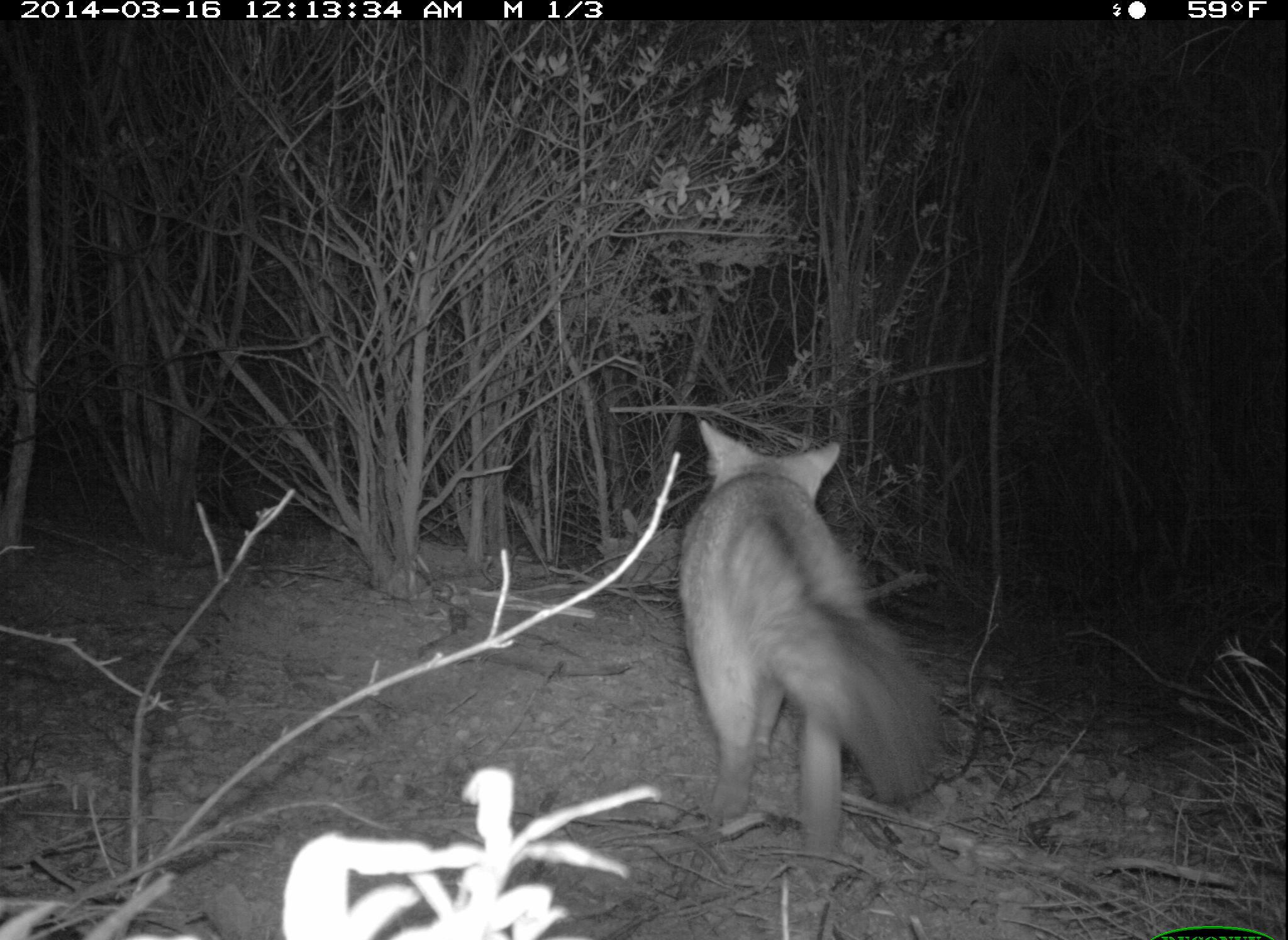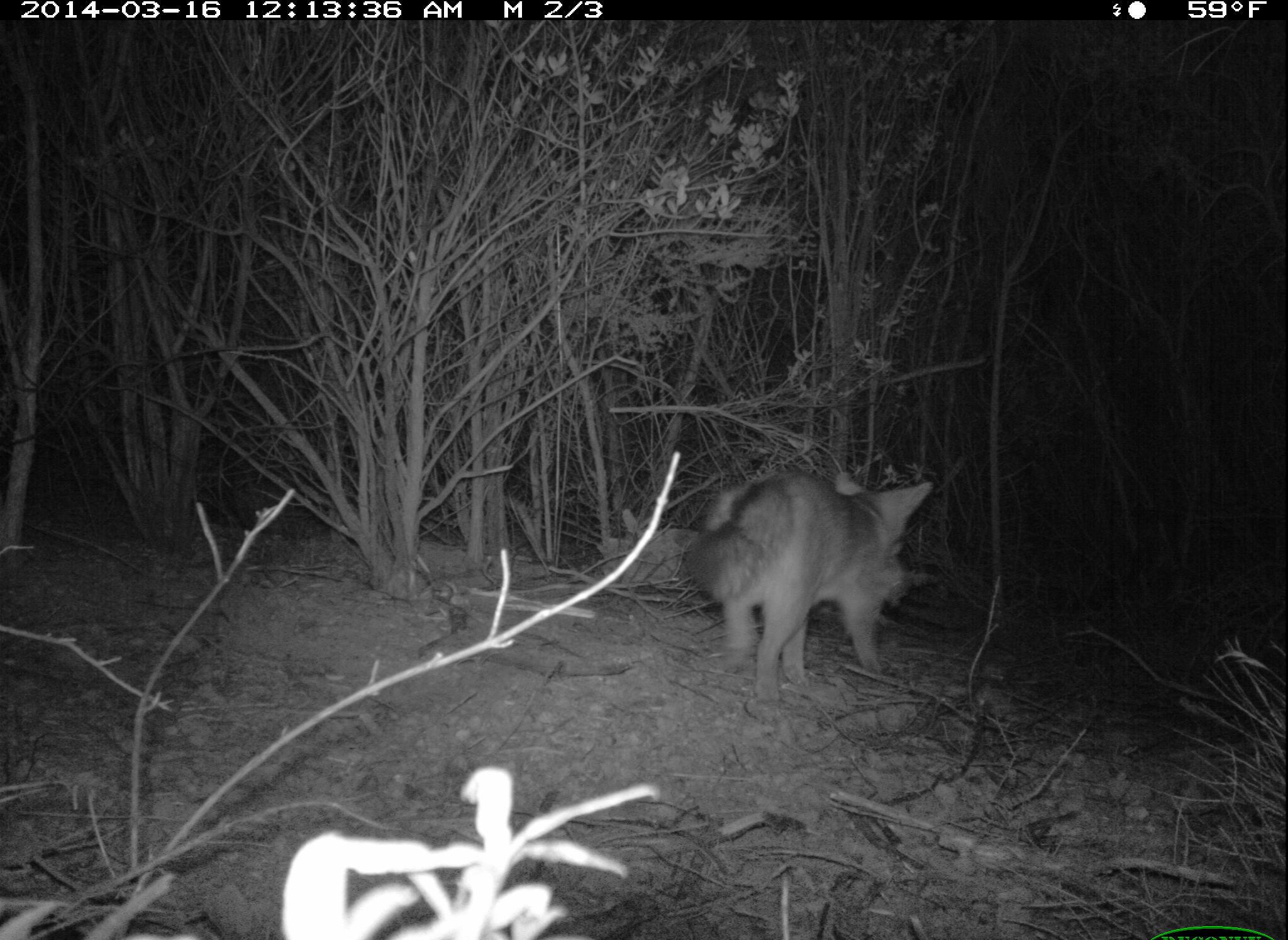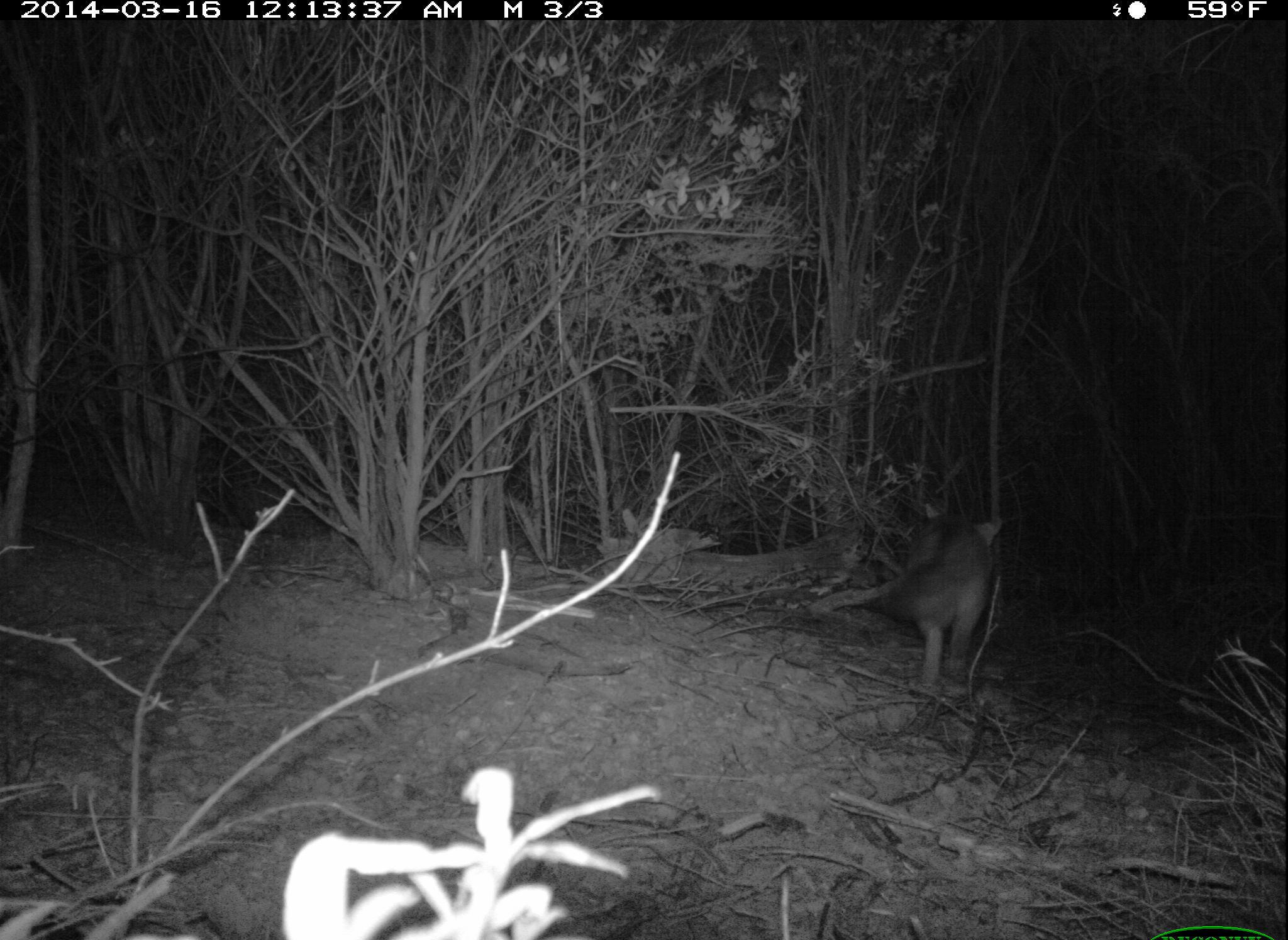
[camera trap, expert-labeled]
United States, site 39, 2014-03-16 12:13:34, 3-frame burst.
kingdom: Animalia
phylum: Chordata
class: Mammalia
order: Carnivora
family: Canidae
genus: Urocyon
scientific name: Urocyon cinereoargenteus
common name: gray fox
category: fox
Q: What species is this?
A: Fox (gray fox) (Urocyon cinereoargenteus).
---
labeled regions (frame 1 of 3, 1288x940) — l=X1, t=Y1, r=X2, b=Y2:
fox: l=676, t=418, r=947, b=866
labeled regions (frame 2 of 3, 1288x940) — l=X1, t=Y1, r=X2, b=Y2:
fox: l=679, t=466, r=935, b=706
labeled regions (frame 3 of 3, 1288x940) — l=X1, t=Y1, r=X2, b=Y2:
fox: l=887, t=501, r=1016, b=695